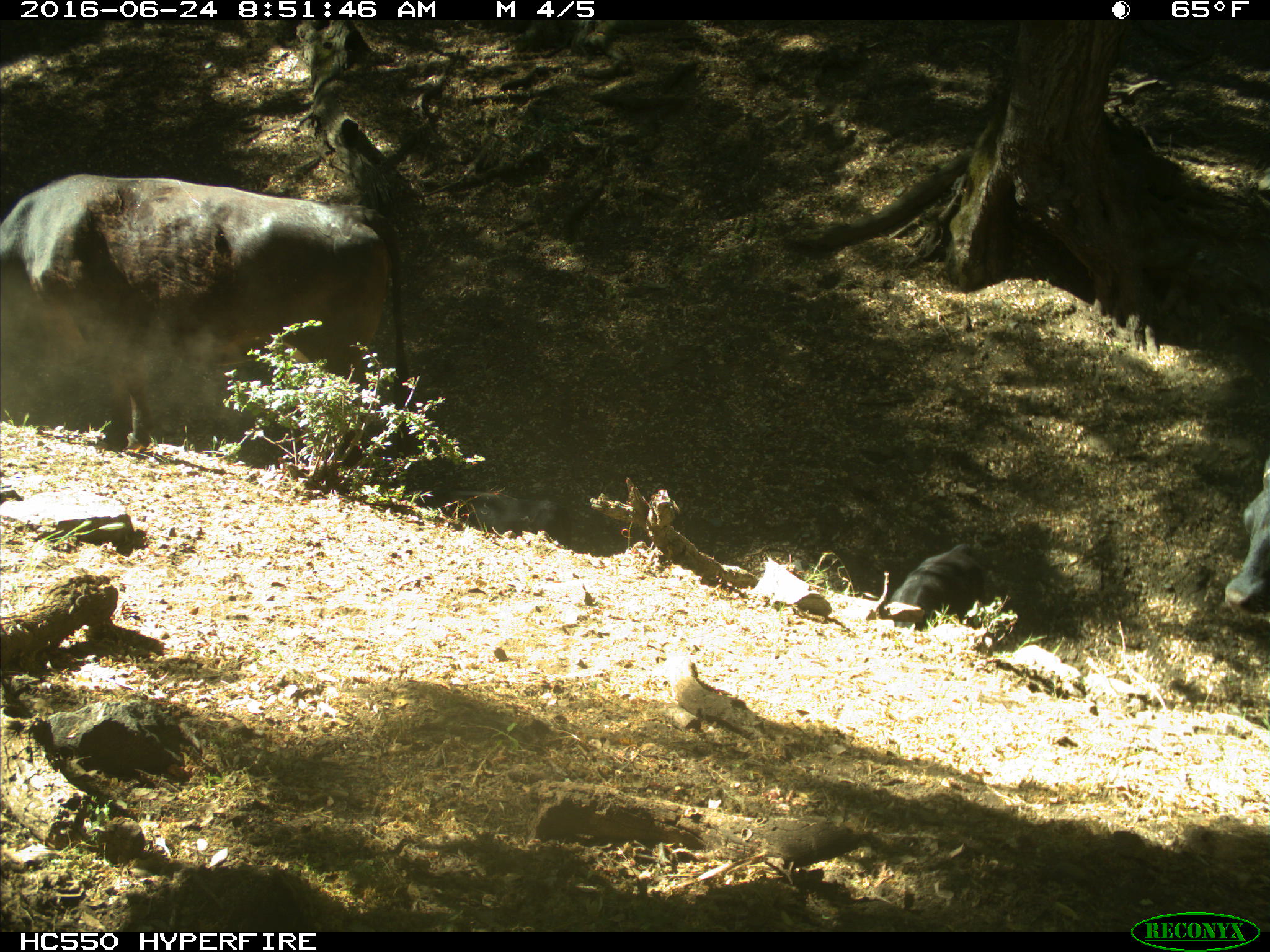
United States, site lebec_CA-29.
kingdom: Animalia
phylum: Chordata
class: Mammalia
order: Artiodactyla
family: Bovidae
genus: Bos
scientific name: Bos taurus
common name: domestic cow